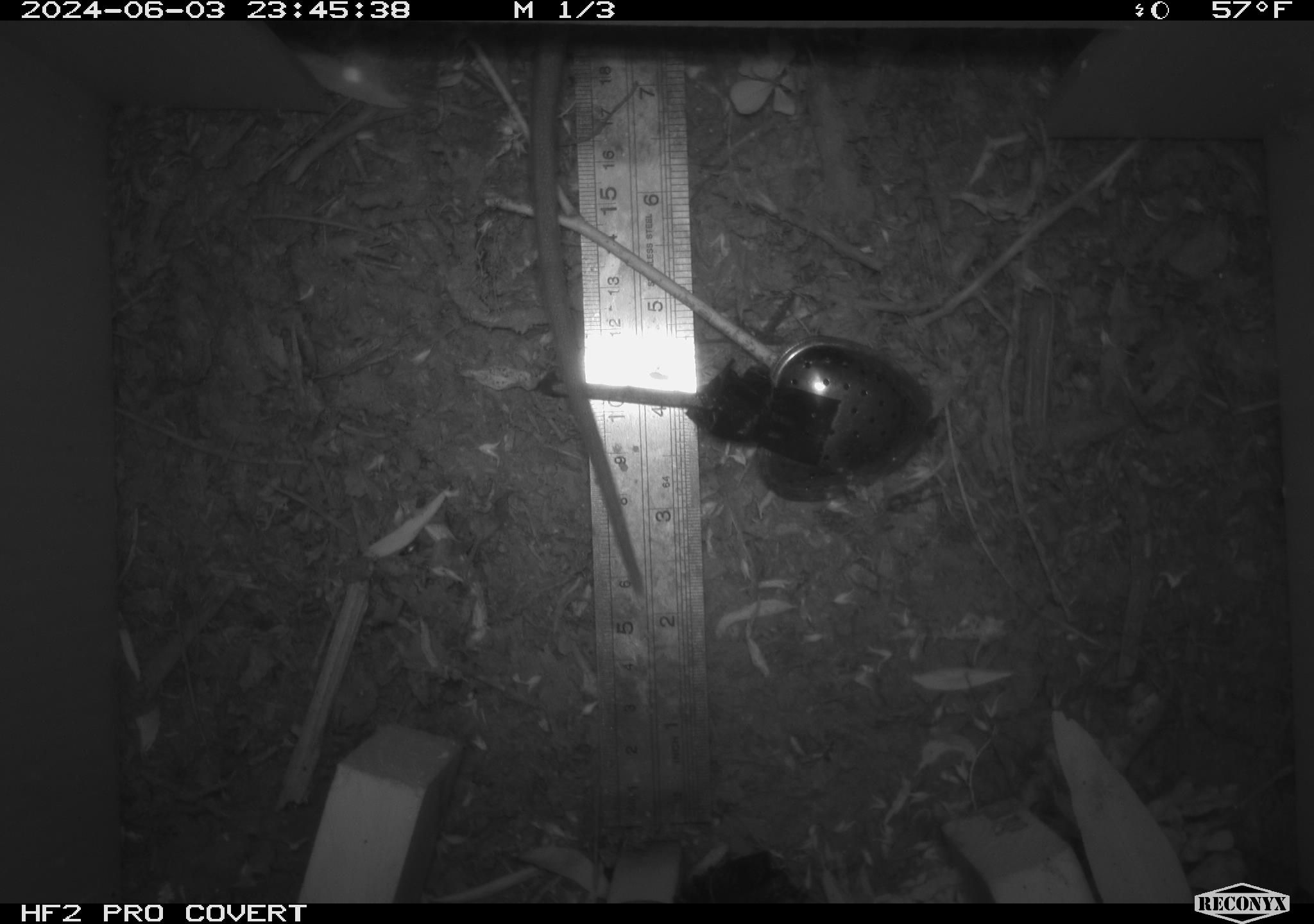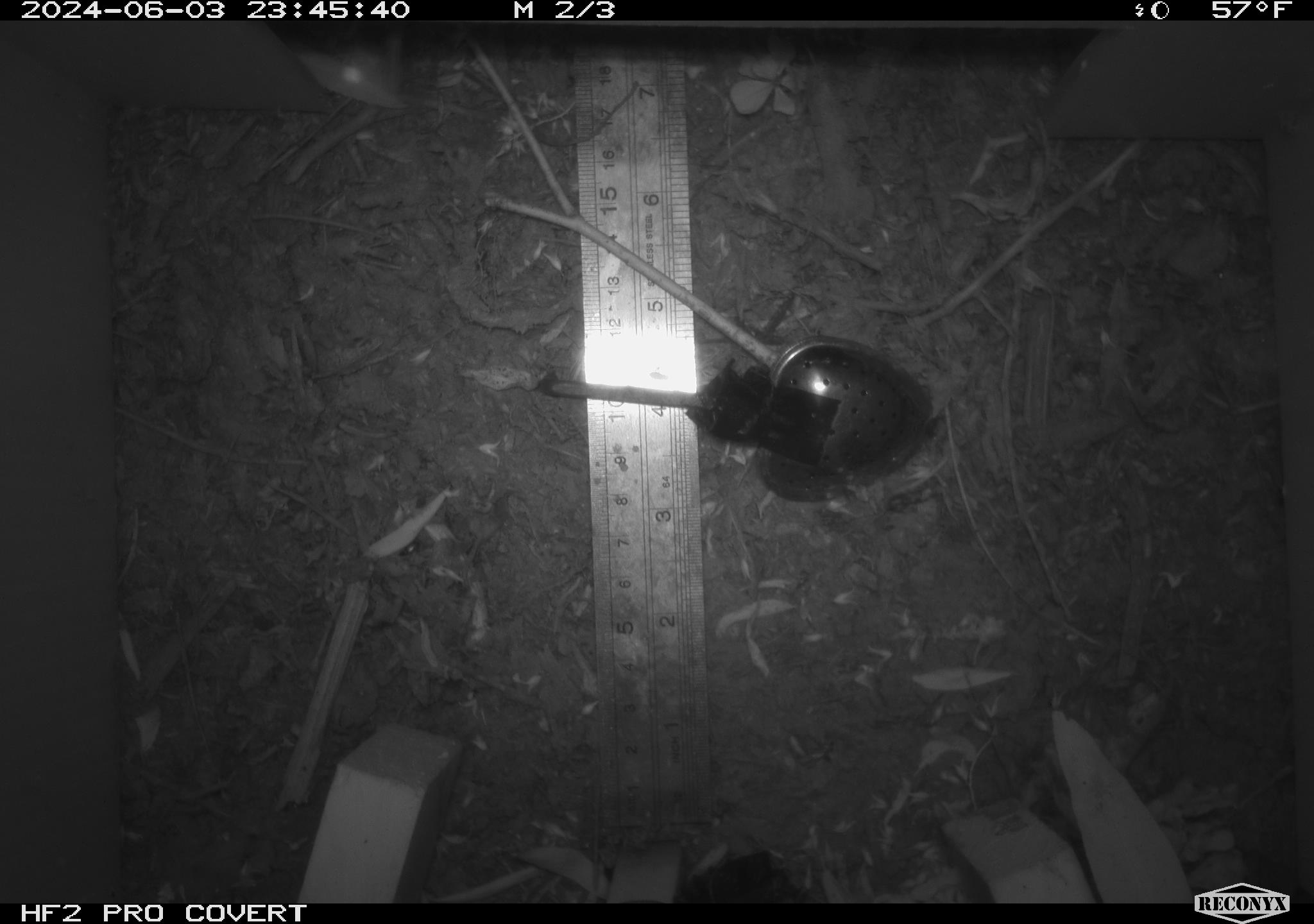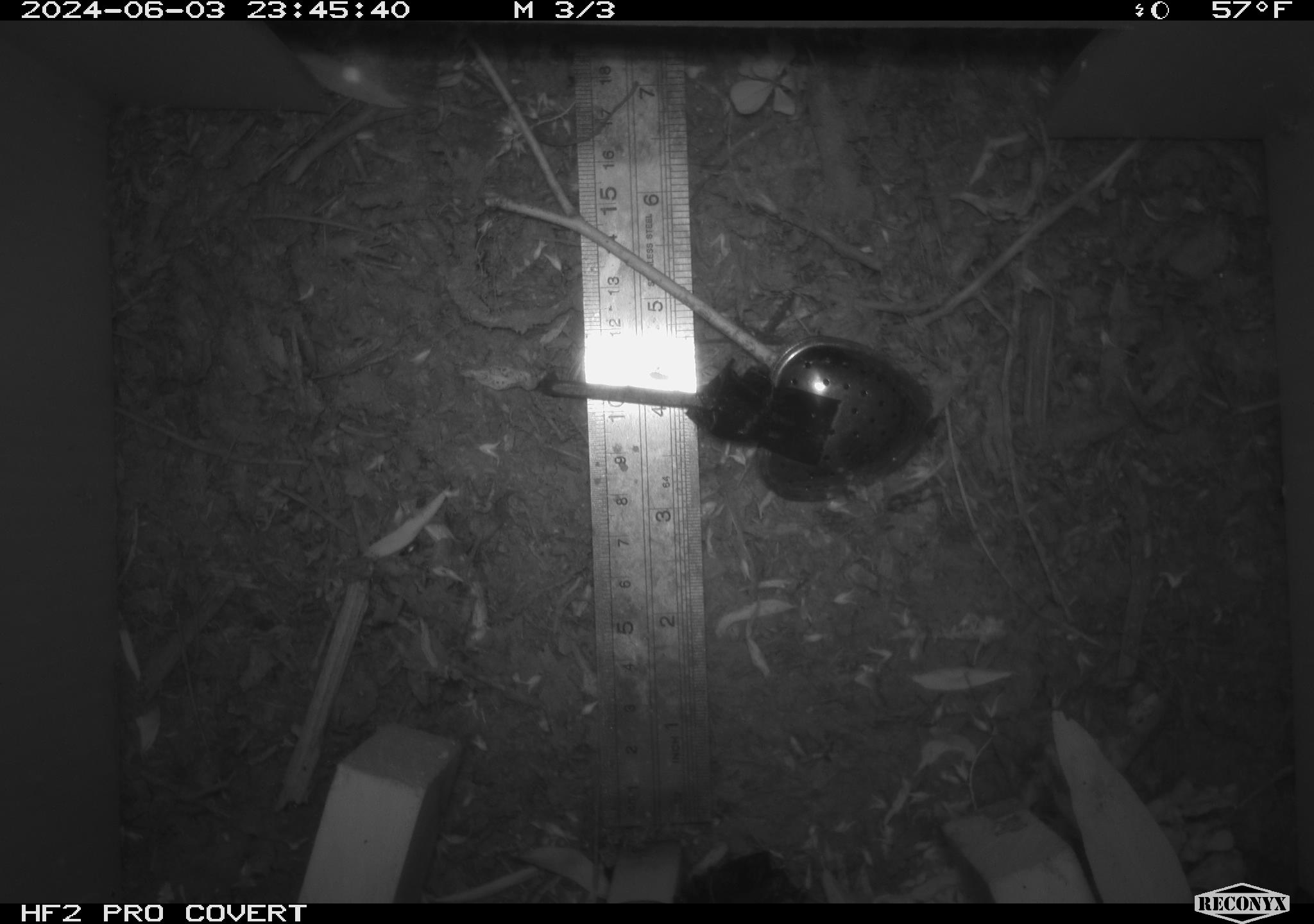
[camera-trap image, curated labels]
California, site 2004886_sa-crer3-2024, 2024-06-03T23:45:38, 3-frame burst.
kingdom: Animalia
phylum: Chordata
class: Mammalia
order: Rodentia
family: Muridae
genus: Rattus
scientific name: Rattus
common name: rat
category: rattus species